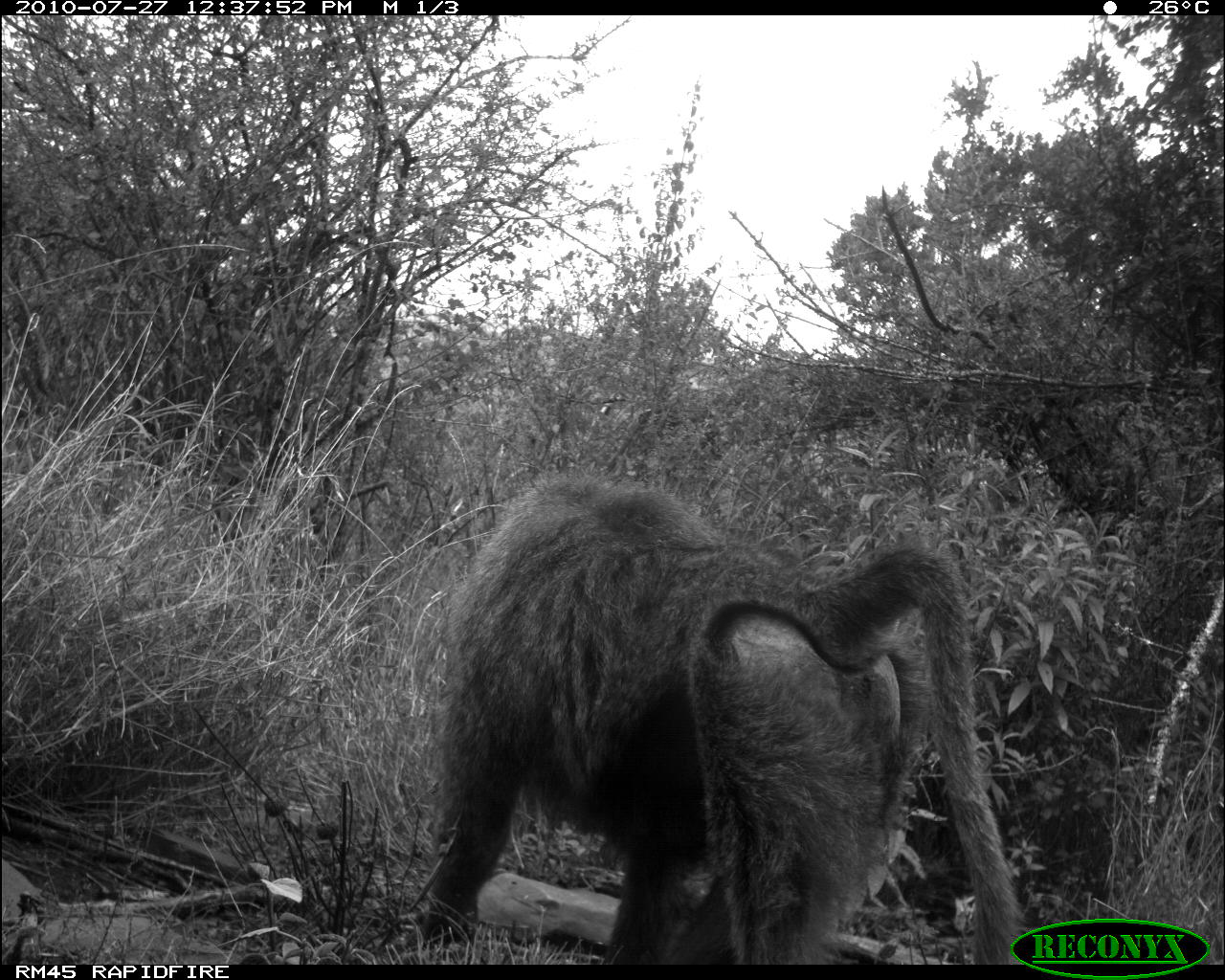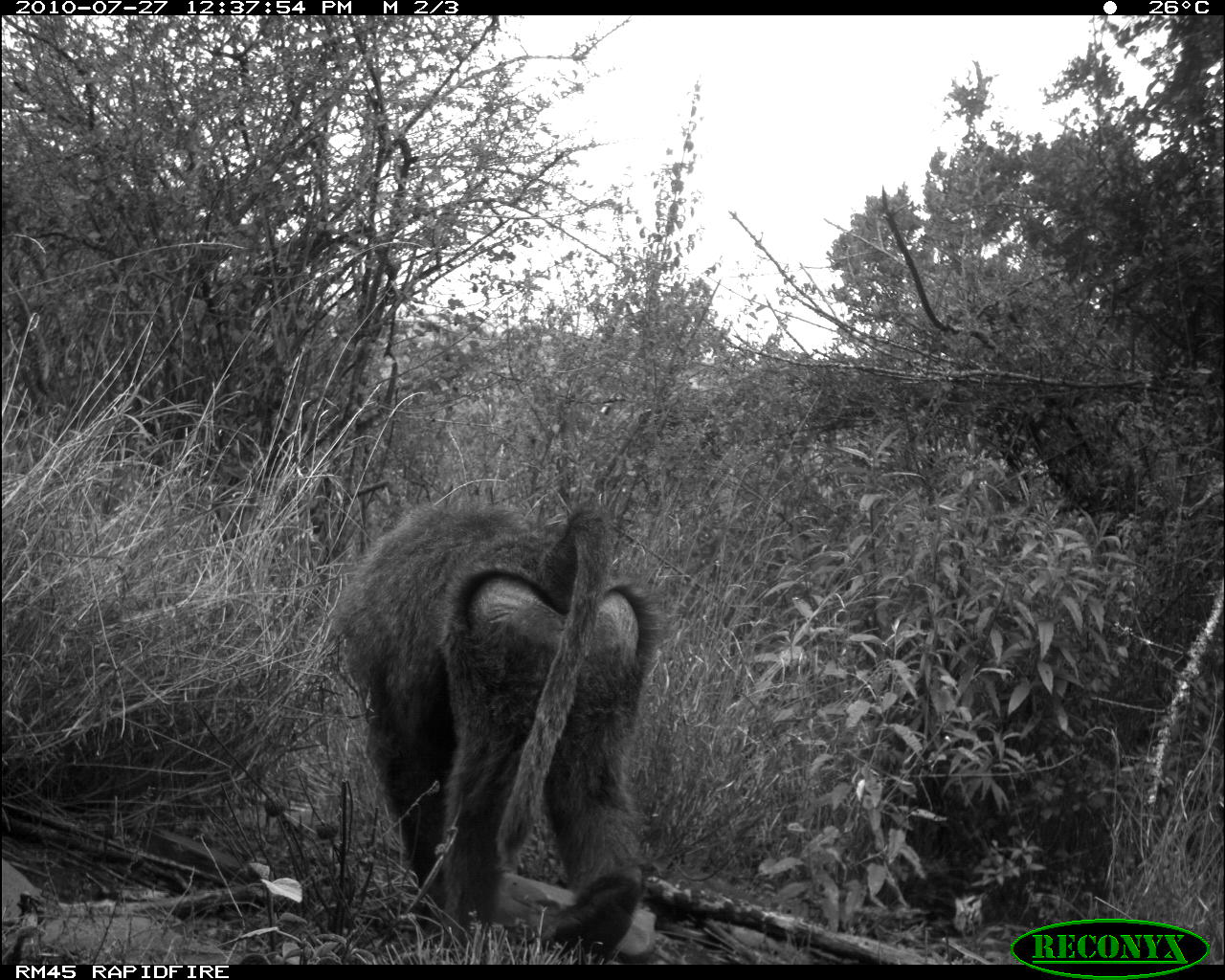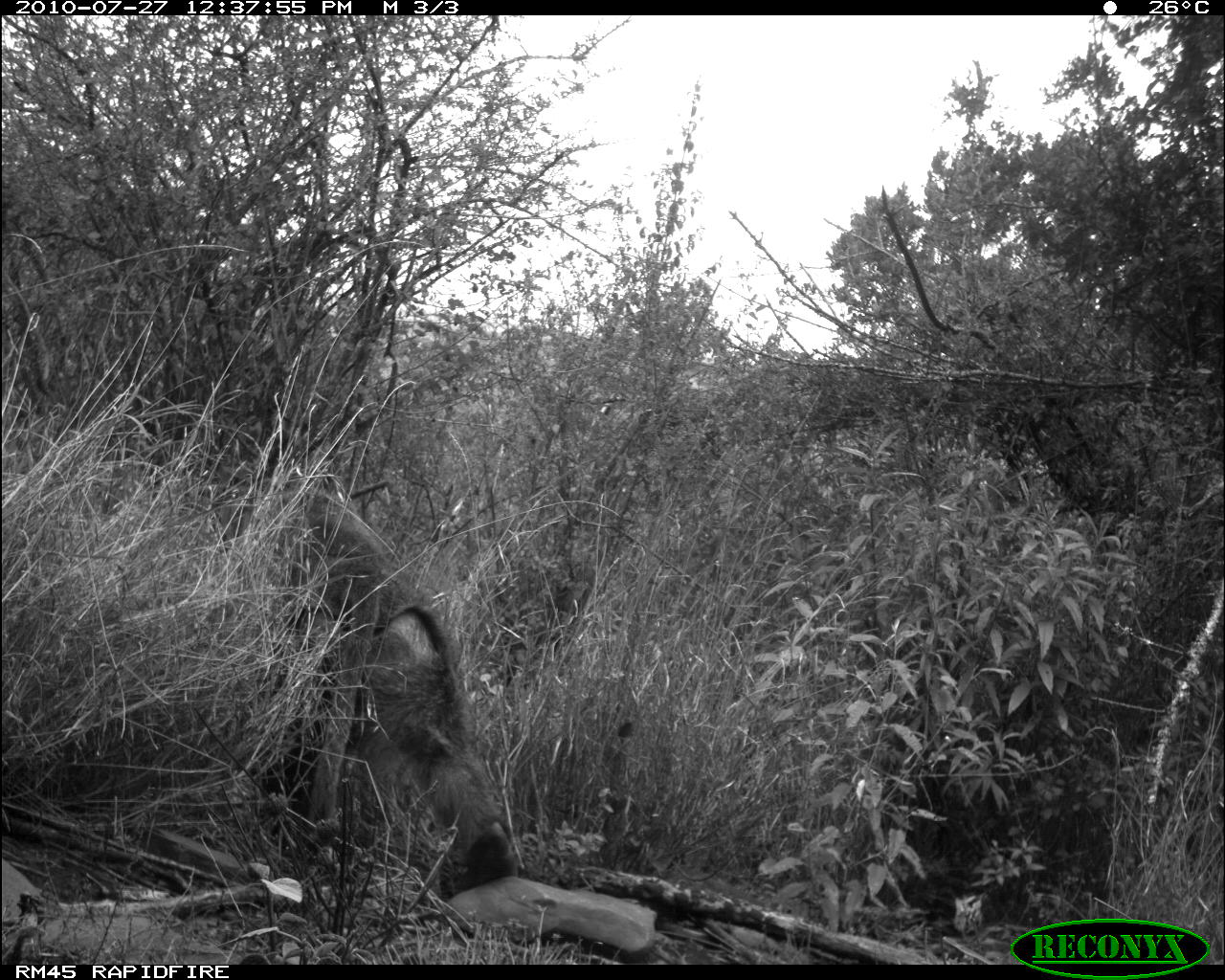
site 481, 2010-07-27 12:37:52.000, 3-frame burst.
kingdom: Animalia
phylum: Chordata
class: Mammalia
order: Primates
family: Cercopithecidae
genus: Papio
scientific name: Papio anubis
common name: olive baboon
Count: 1.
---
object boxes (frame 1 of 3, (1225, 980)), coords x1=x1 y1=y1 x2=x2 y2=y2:
papio anubis: x1=409 y1=464 x2=1028 y2=965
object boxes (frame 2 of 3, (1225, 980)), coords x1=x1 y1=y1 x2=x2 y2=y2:
papio anubis: x1=332 y1=496 x2=665 y2=964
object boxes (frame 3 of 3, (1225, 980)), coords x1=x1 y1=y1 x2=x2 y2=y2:
papio anubis: x1=219 y1=487 x2=516 y2=890